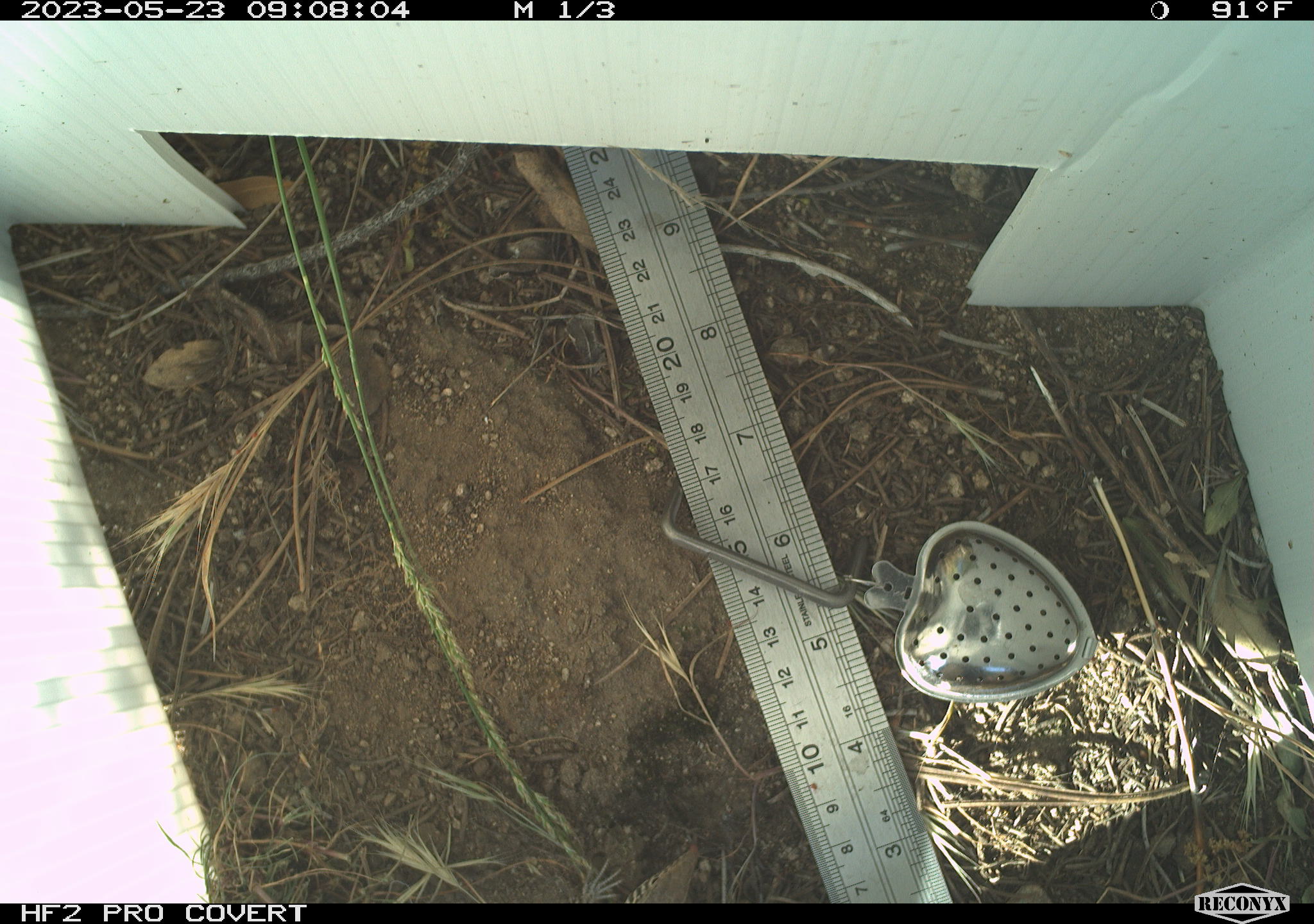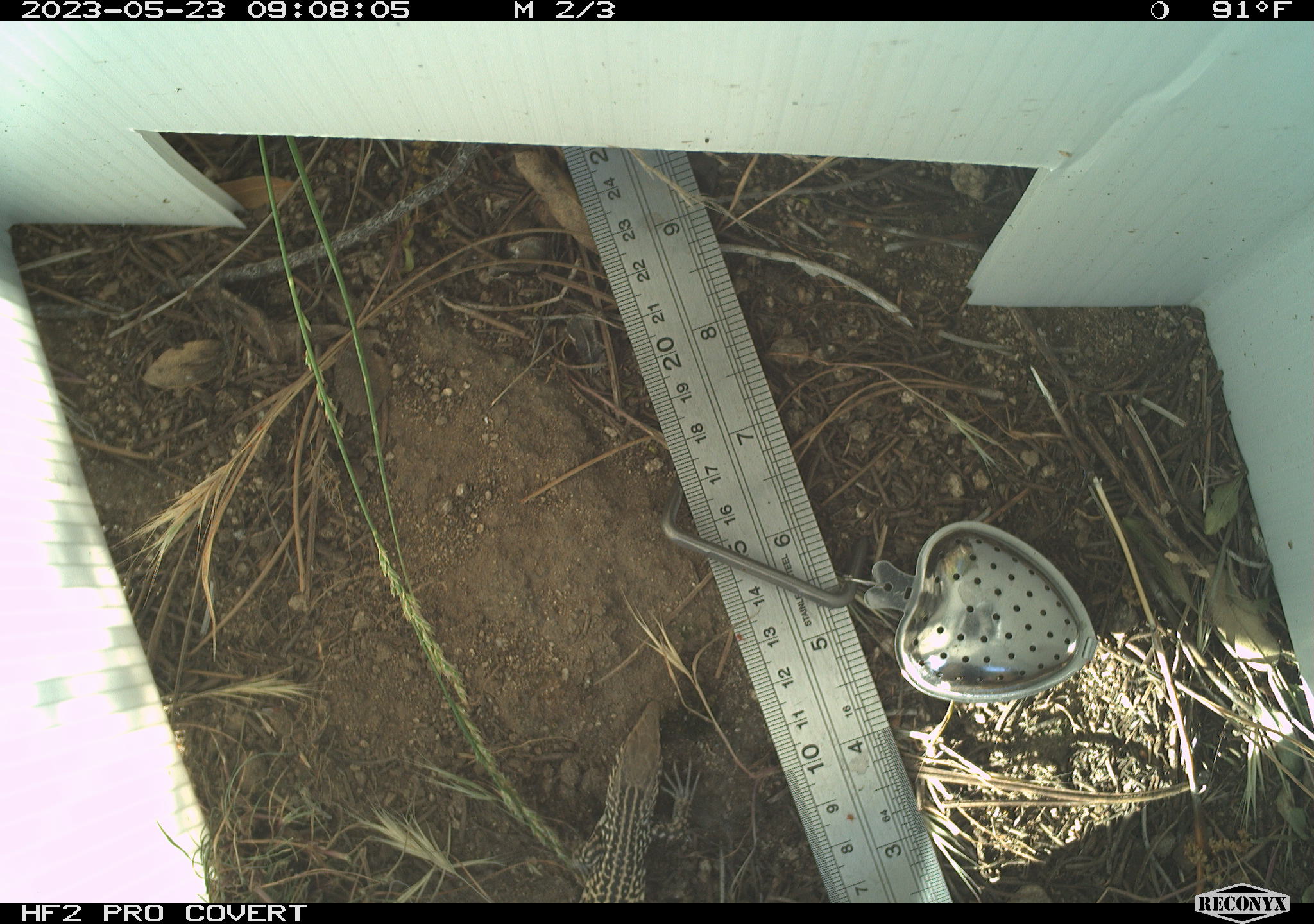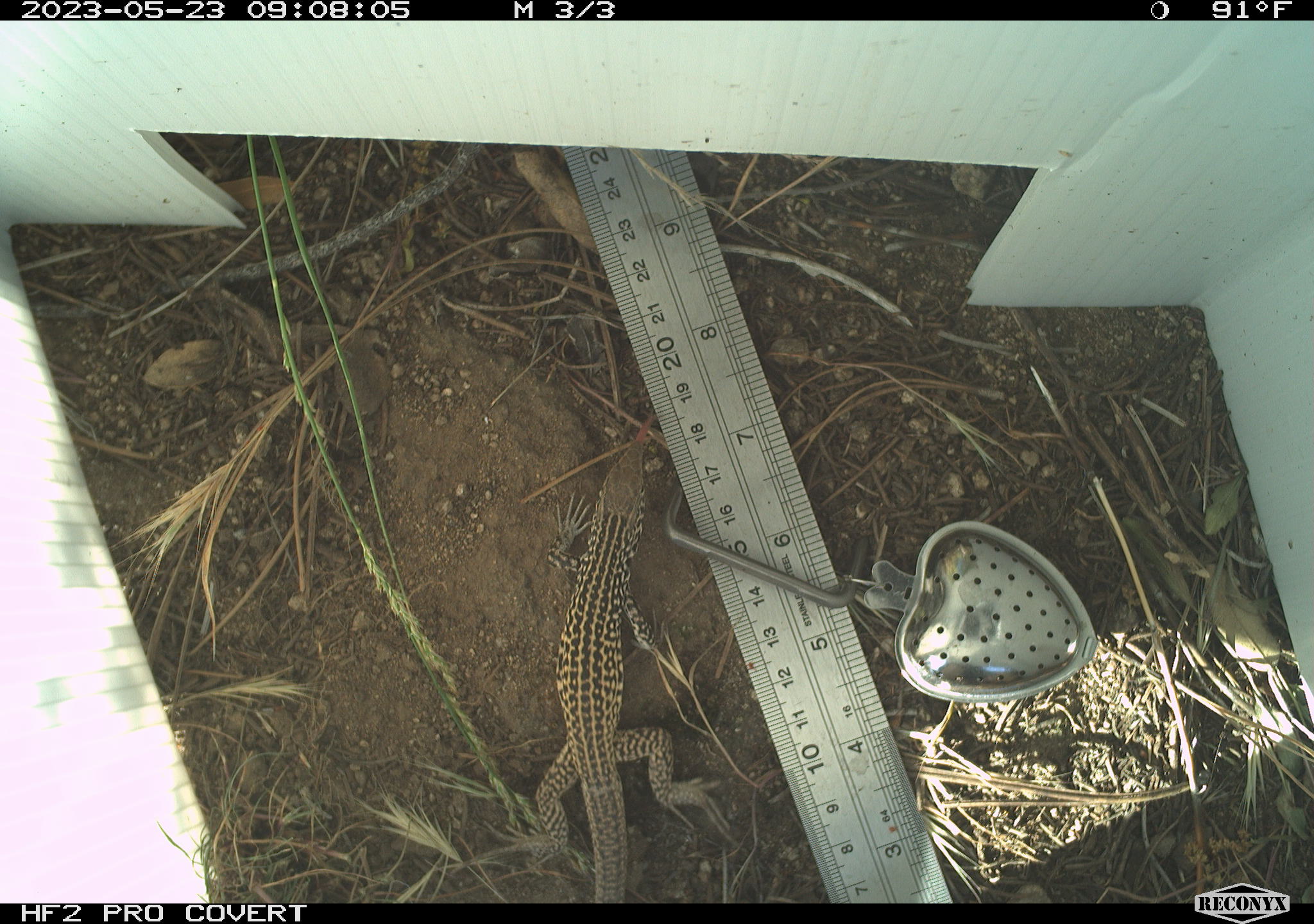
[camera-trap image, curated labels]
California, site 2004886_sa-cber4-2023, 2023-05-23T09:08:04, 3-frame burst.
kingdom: Animalia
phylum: Chordata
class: Reptilia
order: Squamata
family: Teiidae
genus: Aspidoscelis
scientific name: Aspidoscelis tigris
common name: western whiptail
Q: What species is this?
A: Western whiptail (Aspidoscelis tigris).